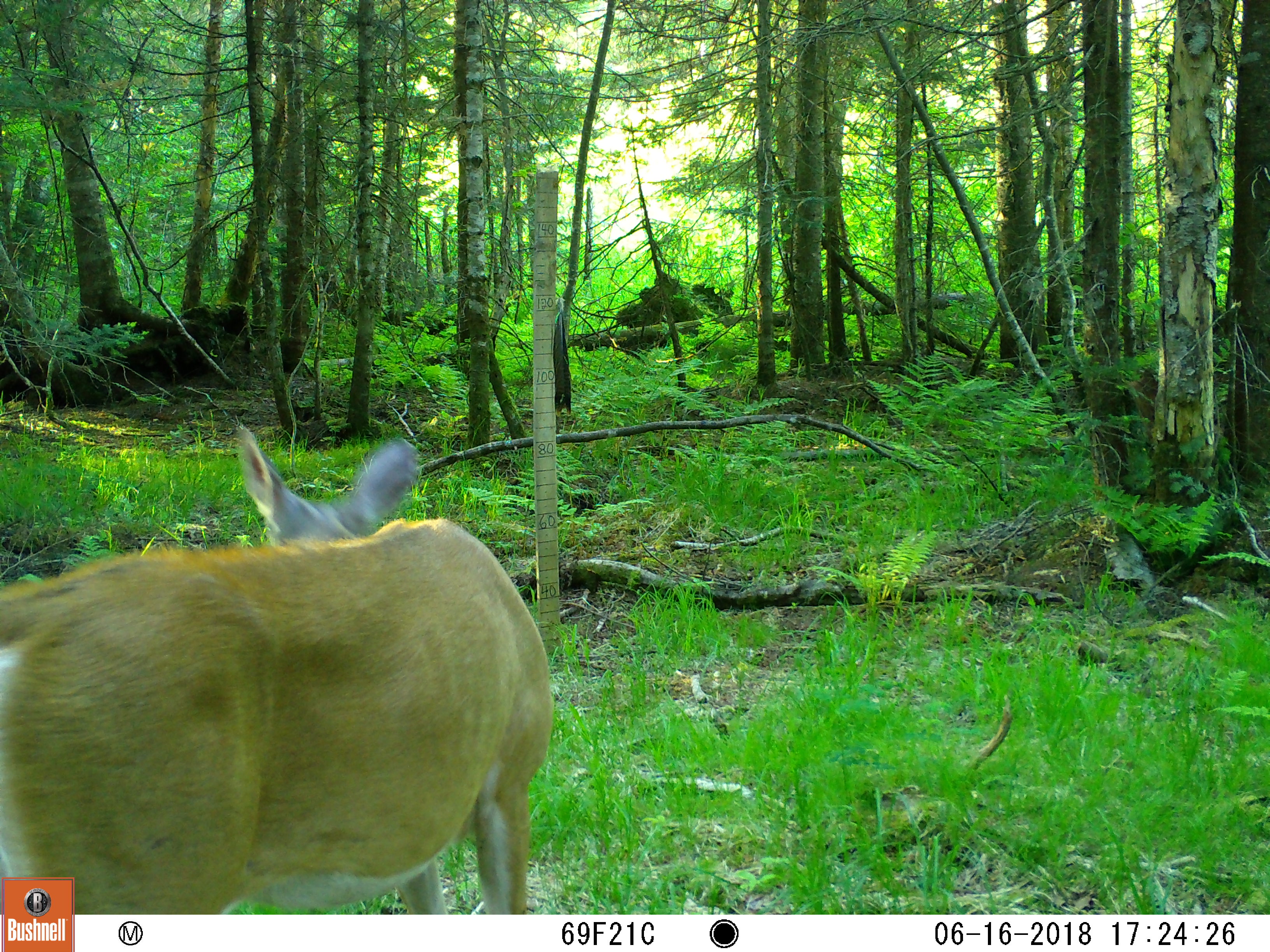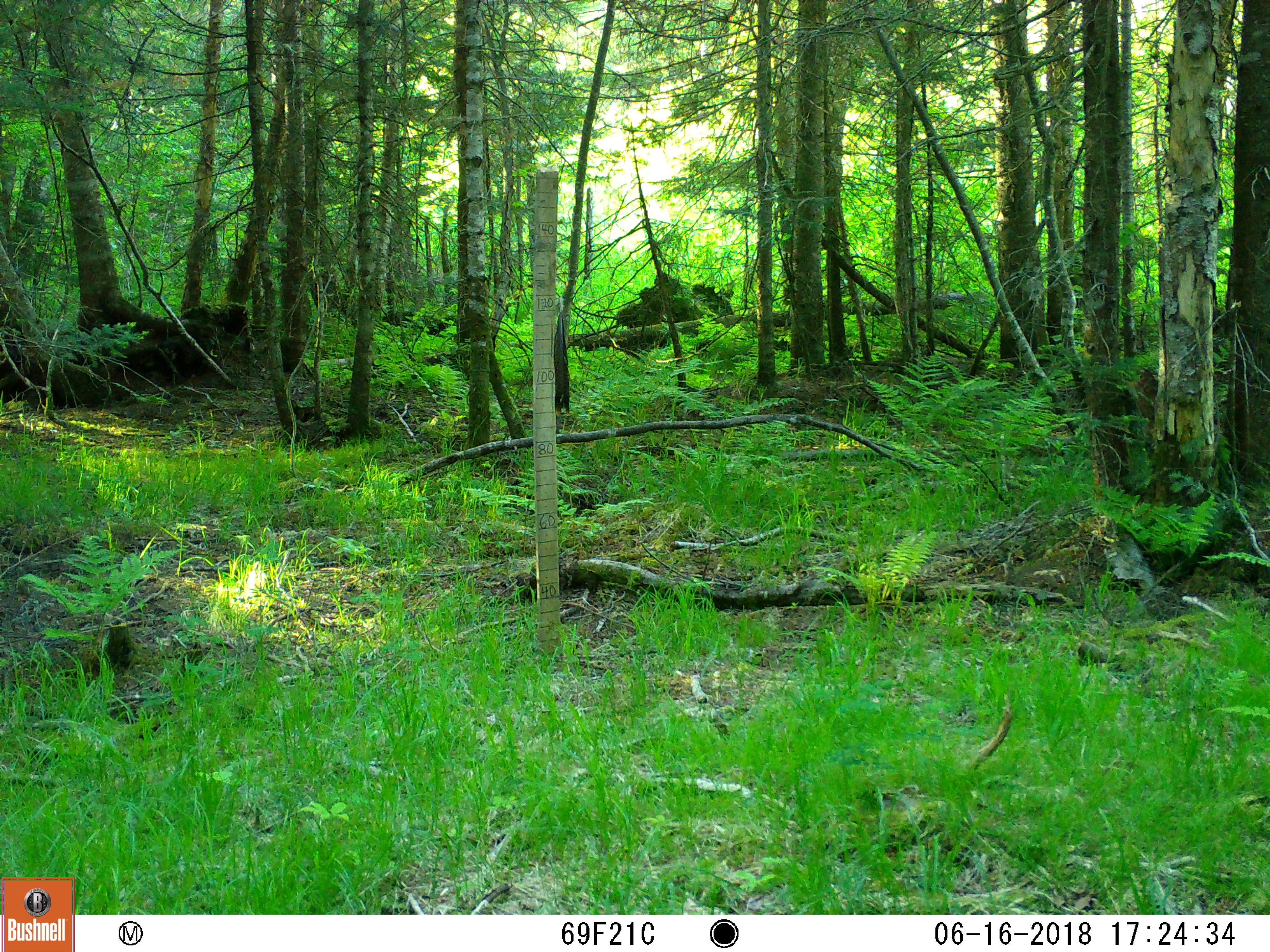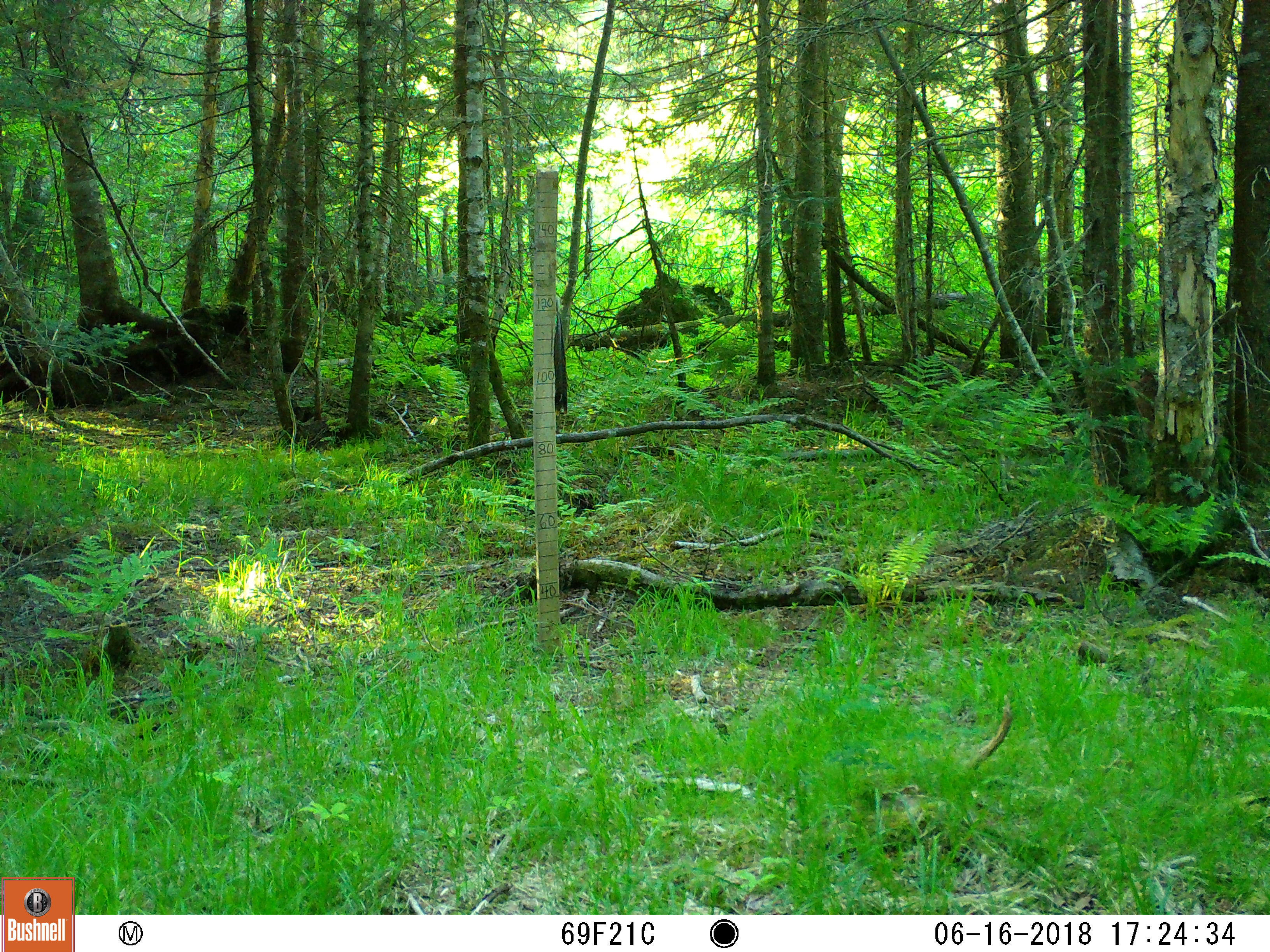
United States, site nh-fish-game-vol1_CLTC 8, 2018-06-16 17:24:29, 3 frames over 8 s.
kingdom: Animalia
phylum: Chordata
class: Mammalia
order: Artiodactyla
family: Cervidae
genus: Odocoileus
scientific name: Odocoileus virginianus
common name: white-tailed deer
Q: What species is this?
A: White-tailed deer (Odocoileus virginianus).